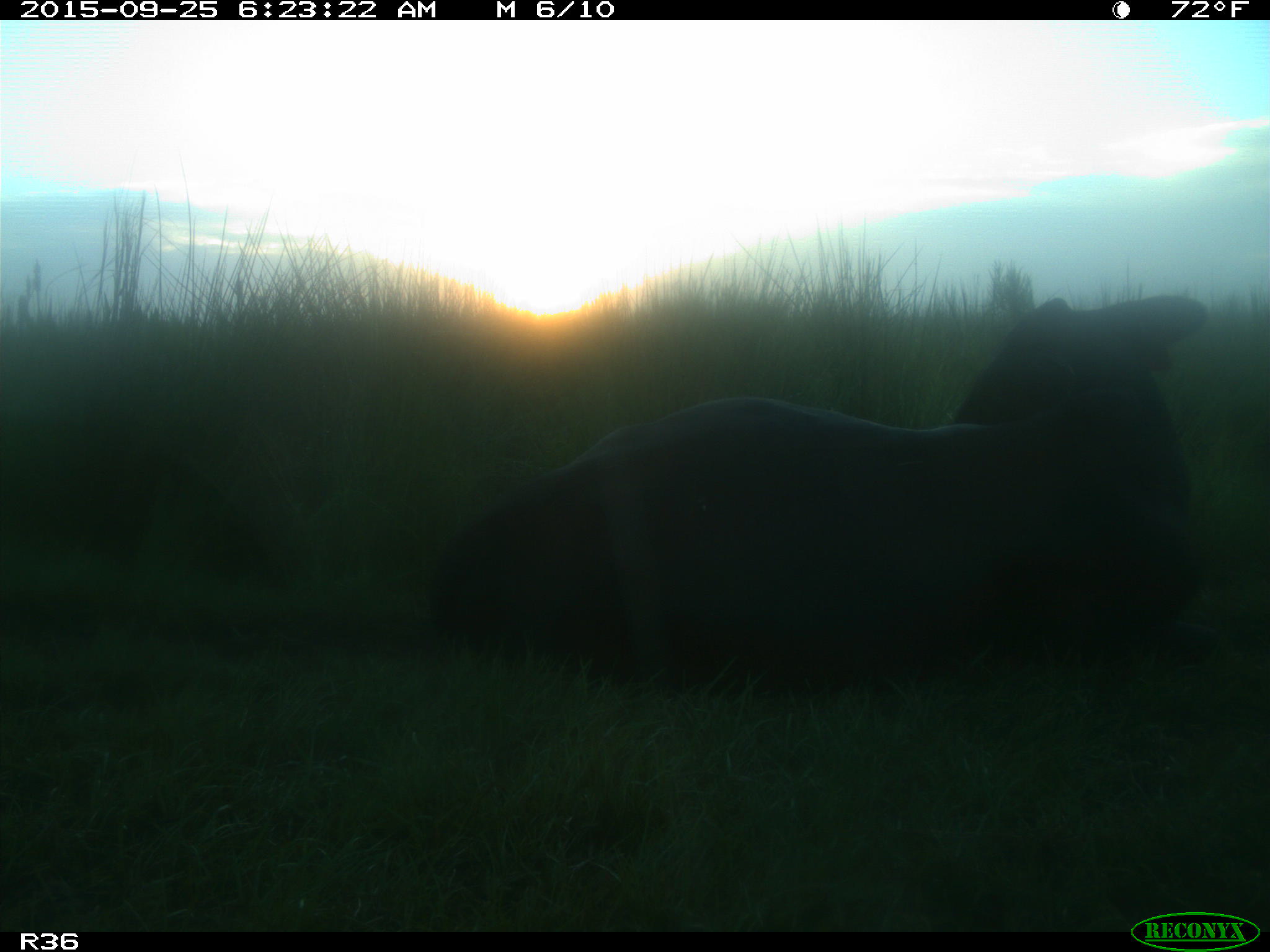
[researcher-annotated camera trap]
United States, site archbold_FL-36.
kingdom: Animalia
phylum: Chordata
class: Mammalia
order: Artiodactyla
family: Bovidae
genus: Bos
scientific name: Bos taurus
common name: domestic cow